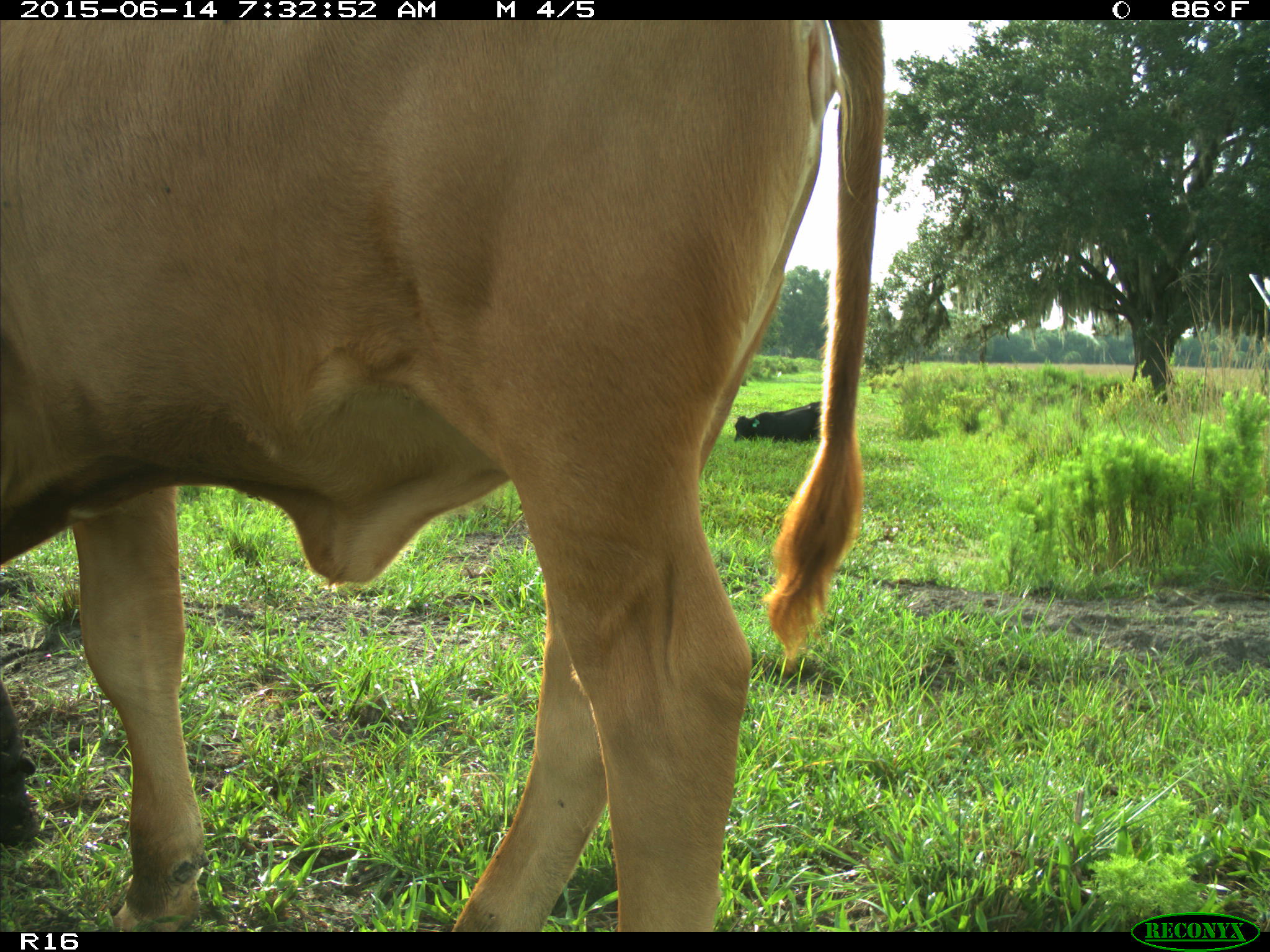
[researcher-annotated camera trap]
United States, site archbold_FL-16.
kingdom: Animalia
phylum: Chordata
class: Mammalia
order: Artiodactyla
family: Bovidae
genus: Bos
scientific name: Bos taurus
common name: domestic cow